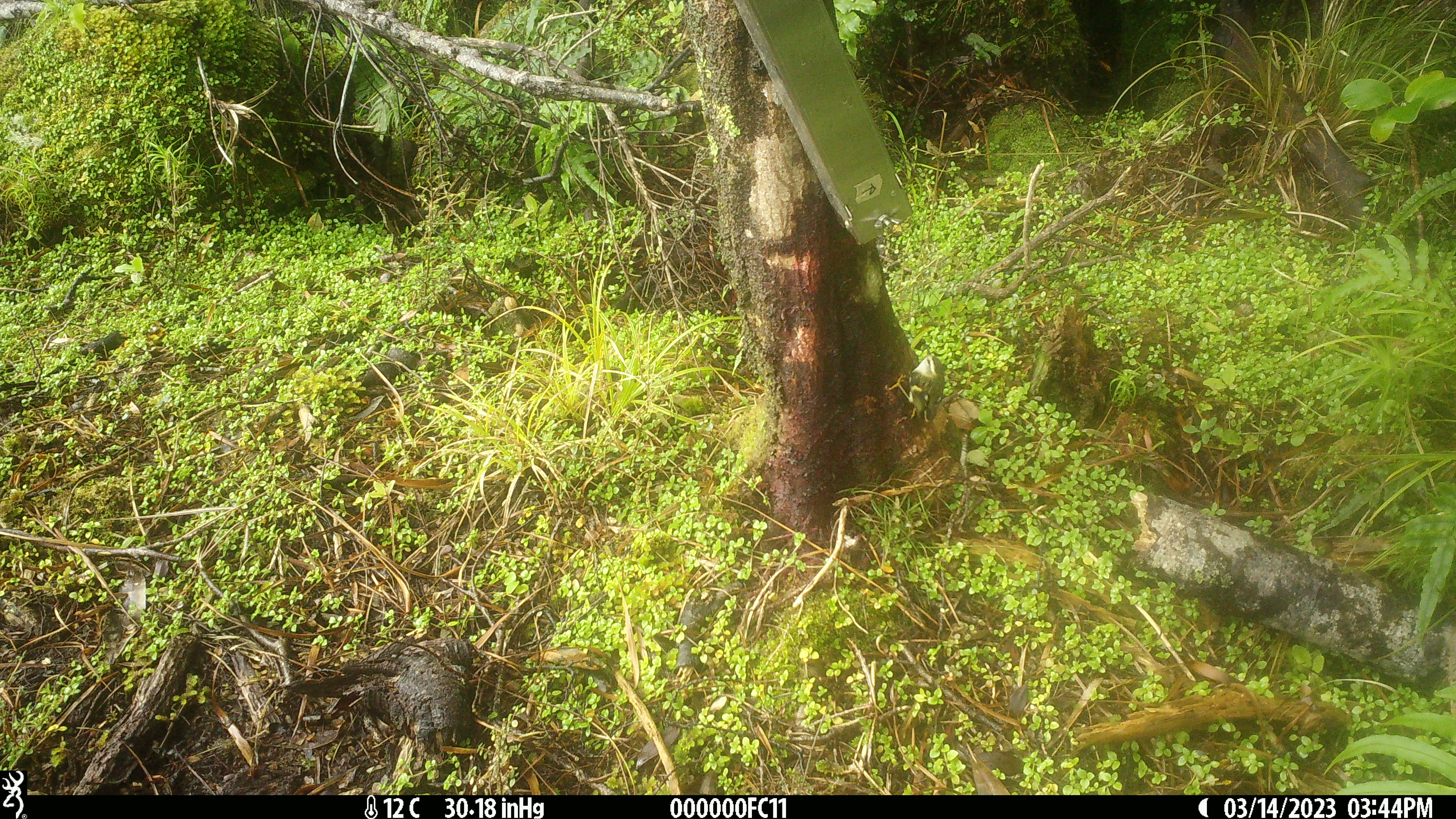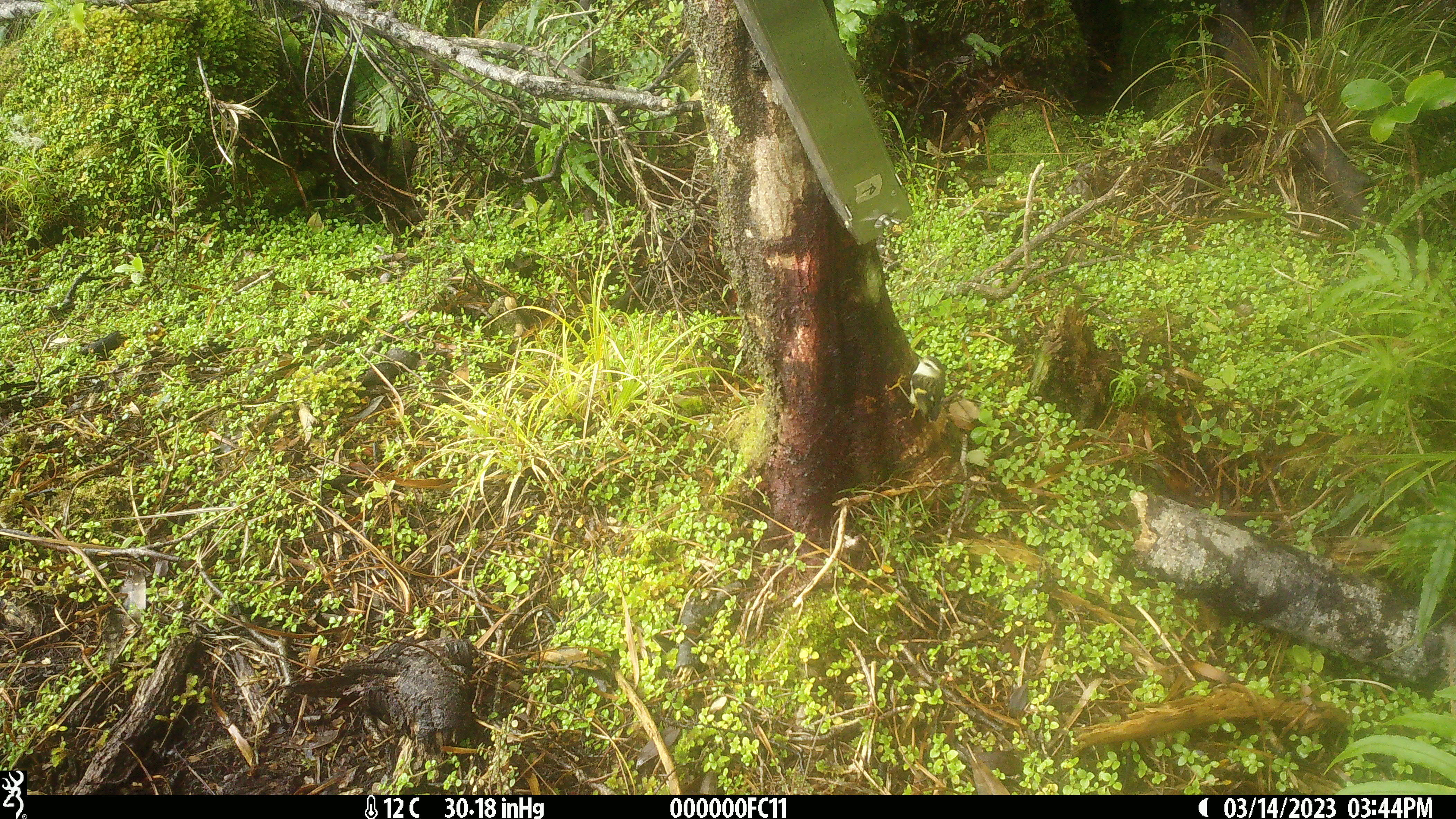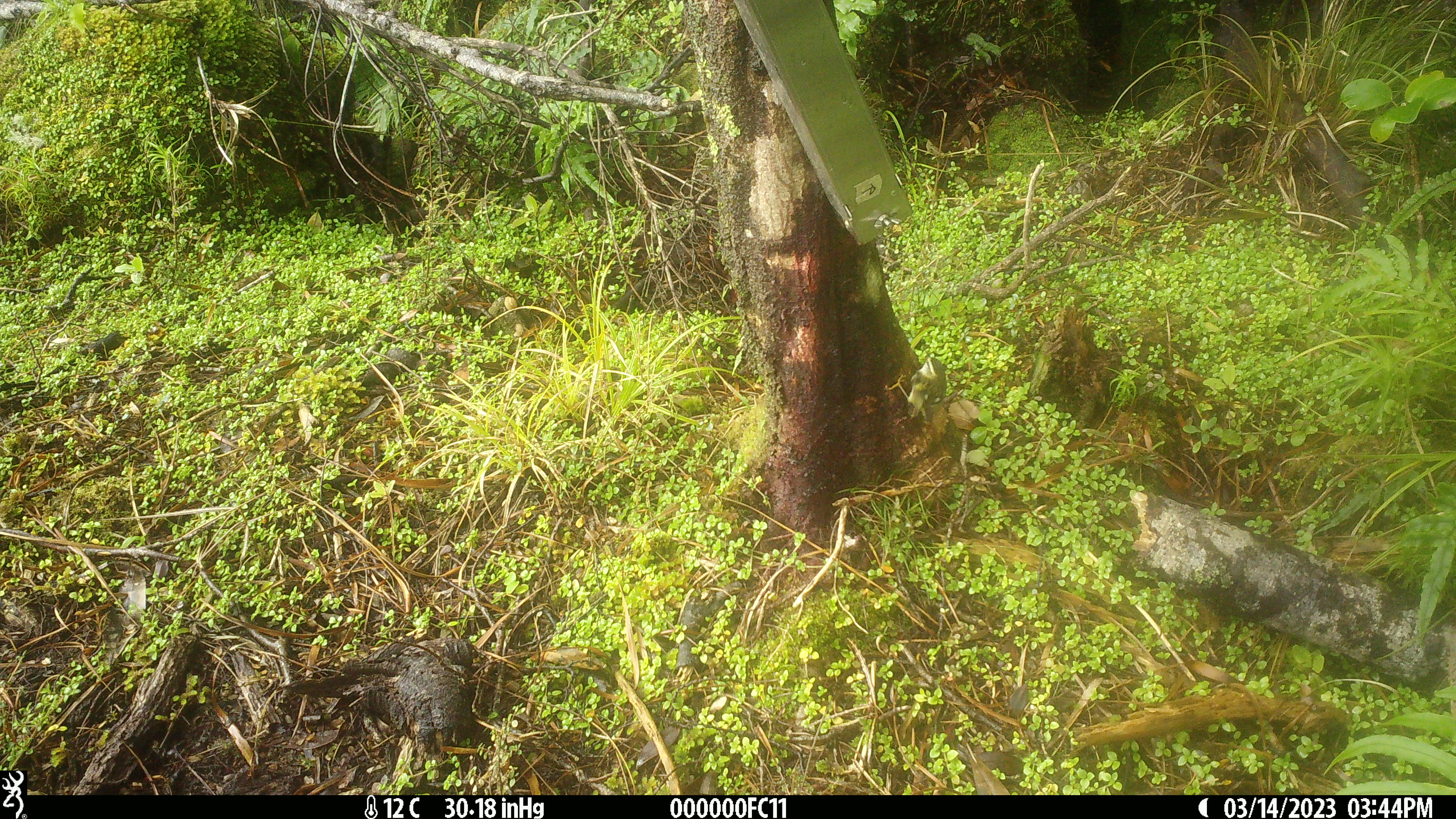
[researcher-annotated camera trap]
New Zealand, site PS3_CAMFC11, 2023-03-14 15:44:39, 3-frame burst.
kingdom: Animalia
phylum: Chordata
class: Aves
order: Passeriformes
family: Acanthisittidae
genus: Acanthisitta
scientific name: Acanthisitta chloris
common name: rifleman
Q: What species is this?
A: Rifleman (Acanthisitta chloris).